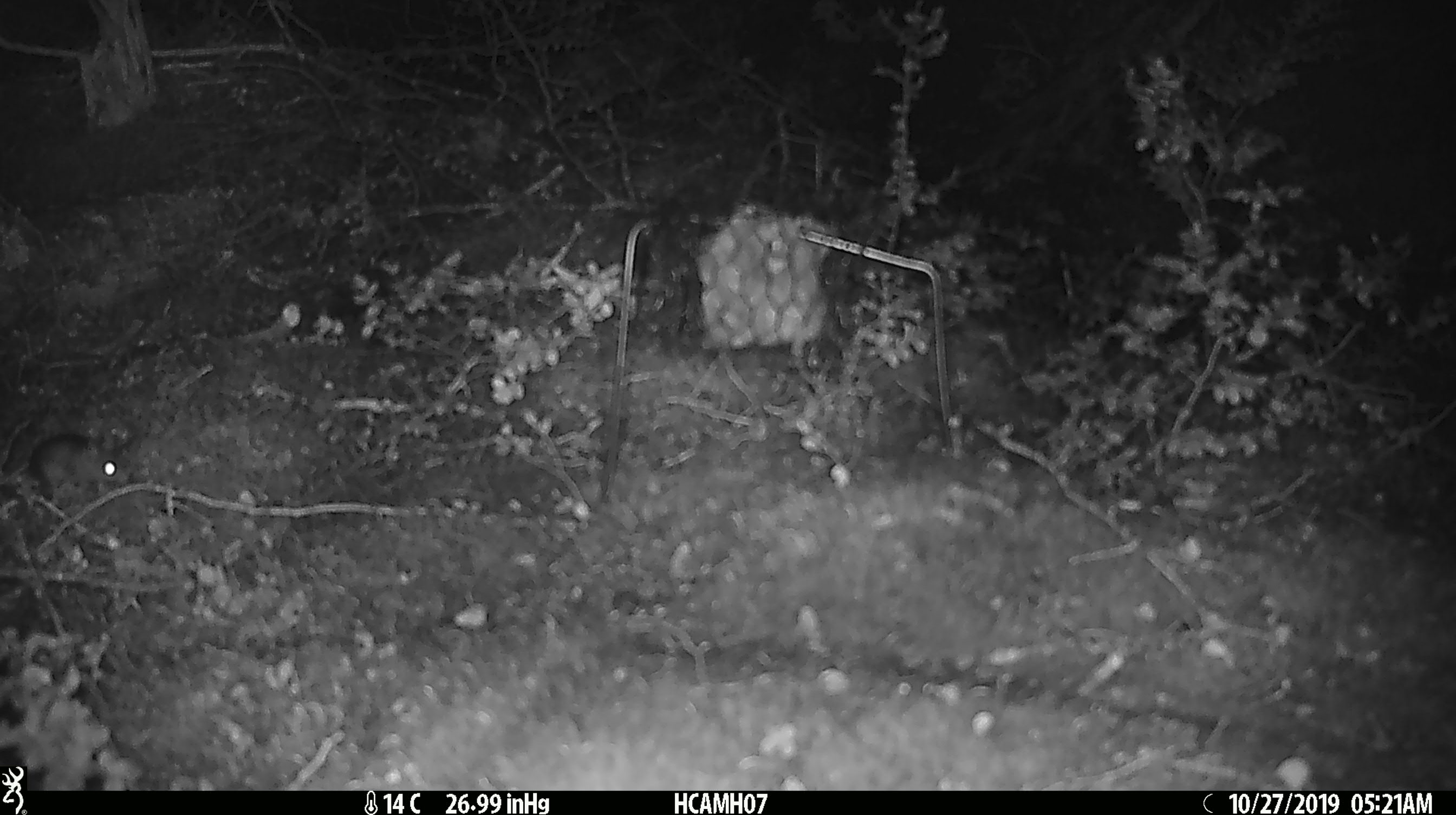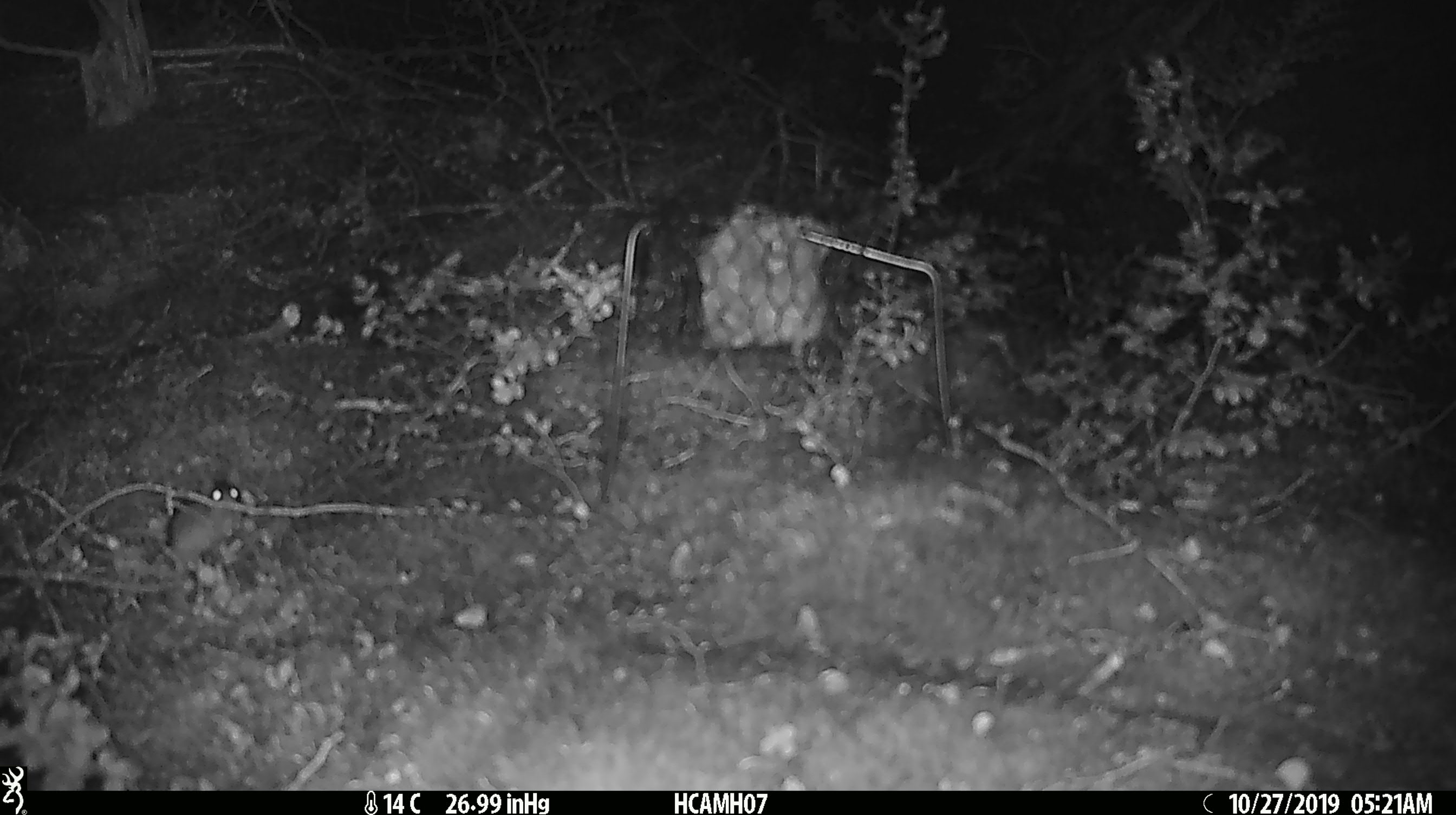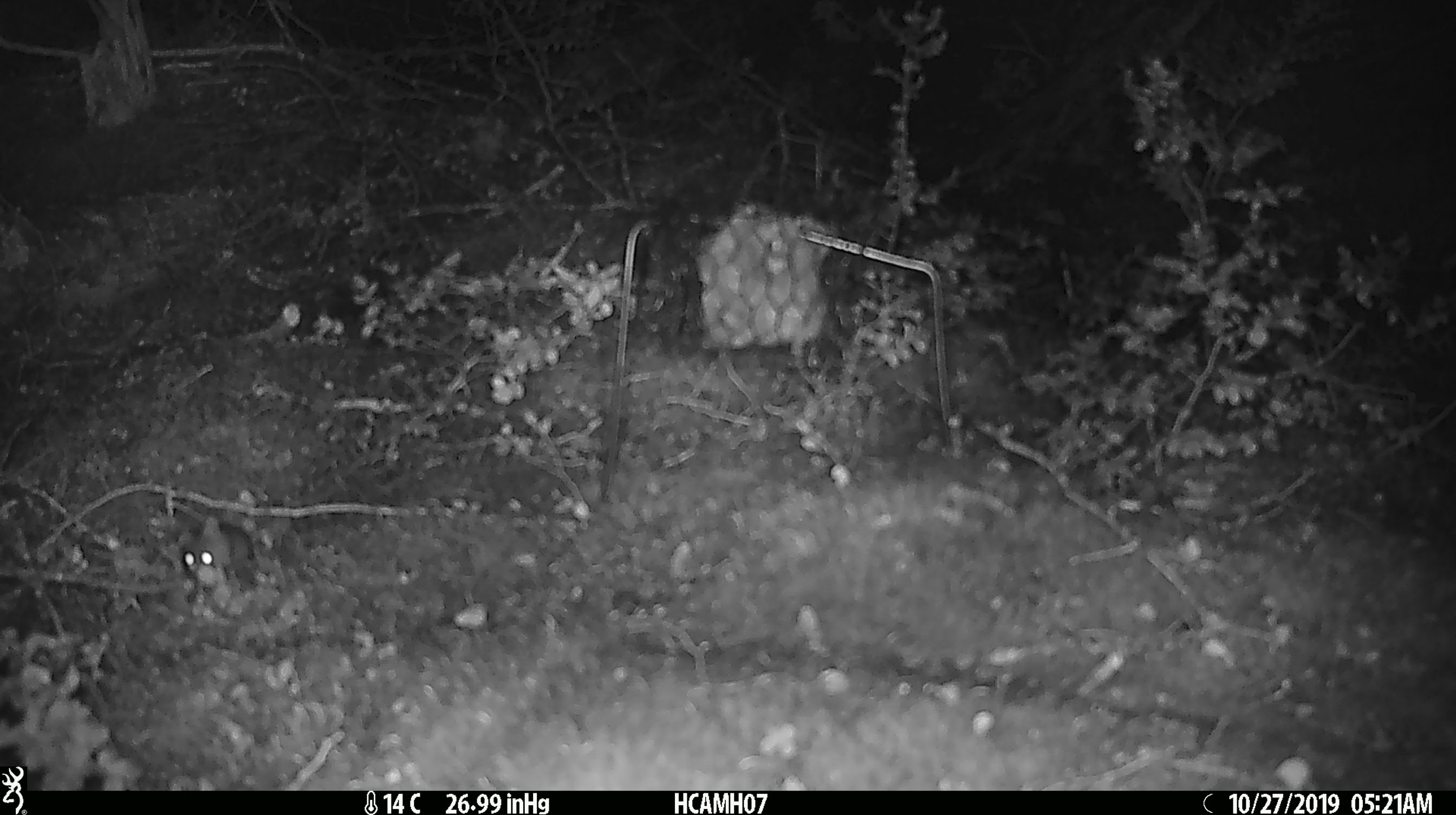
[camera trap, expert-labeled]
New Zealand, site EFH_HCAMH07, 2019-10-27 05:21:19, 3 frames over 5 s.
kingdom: Animalia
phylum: Chordata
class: Mammalia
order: Rodentia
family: Muridae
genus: Mus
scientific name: Mus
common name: mouse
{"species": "mouse (Mus)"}